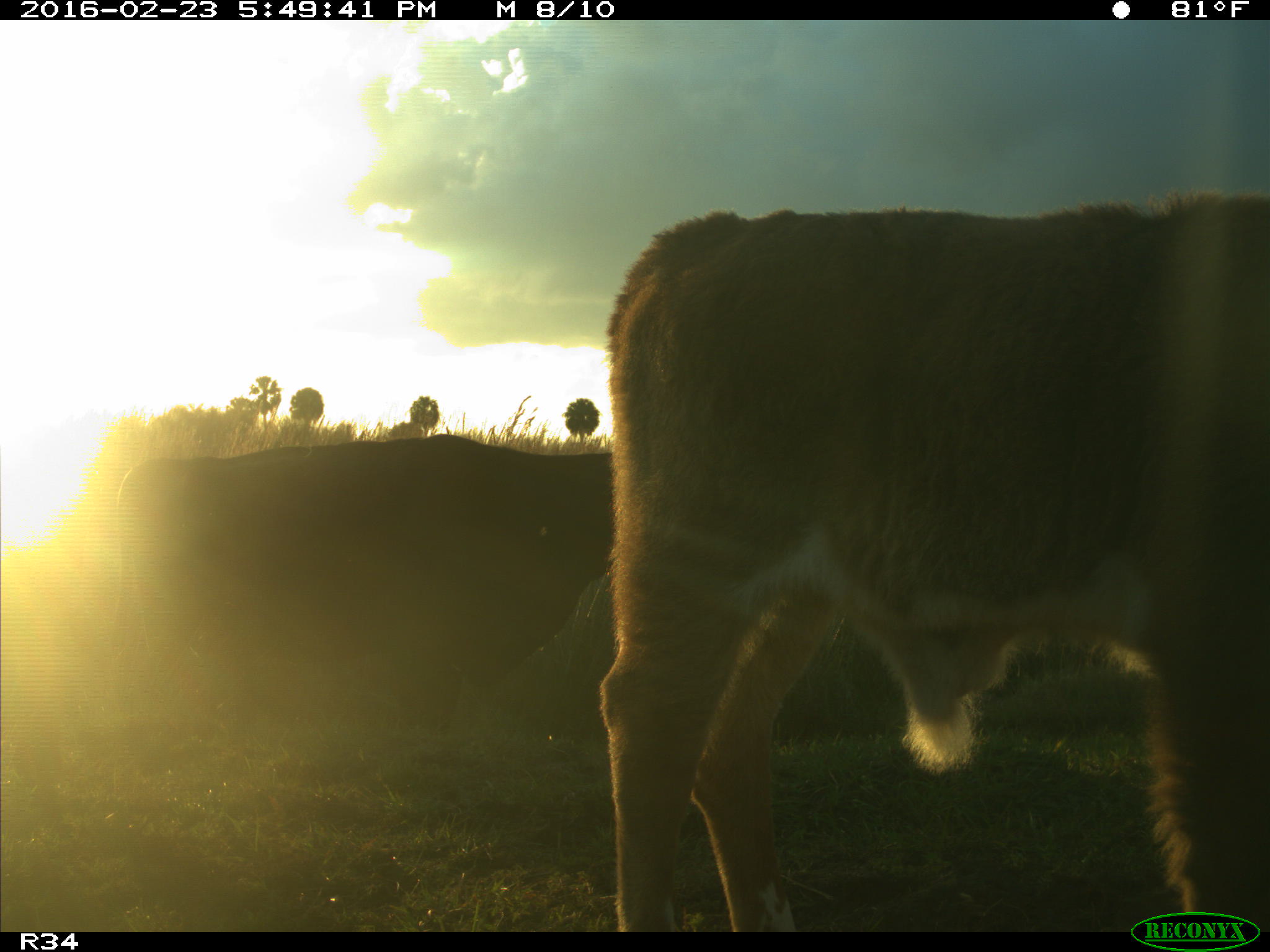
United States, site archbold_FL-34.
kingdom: Animalia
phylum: Chordata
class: Mammalia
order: Artiodactyla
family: Bovidae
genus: Bos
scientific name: Bos taurus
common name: domestic cow